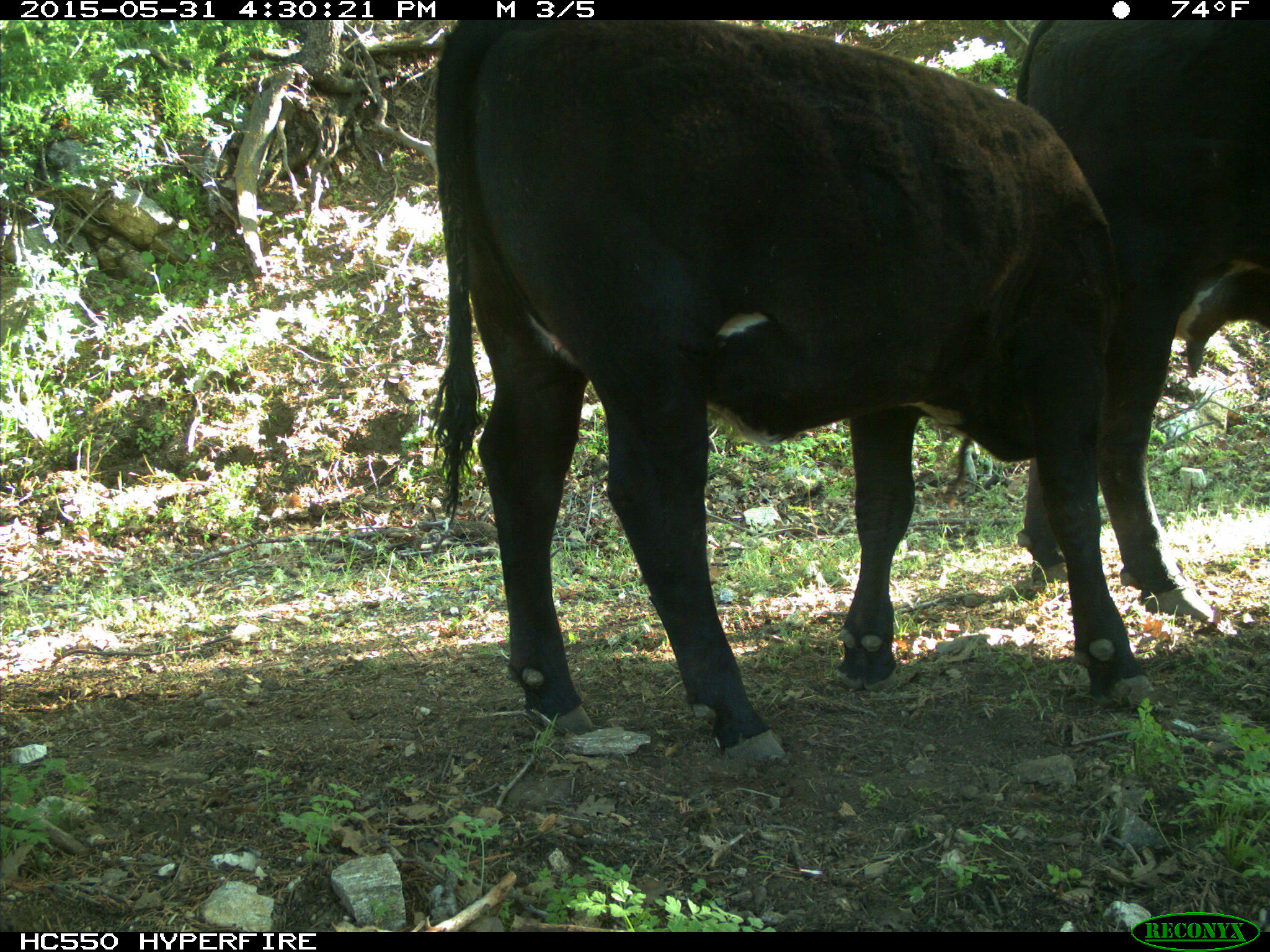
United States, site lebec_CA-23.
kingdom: Animalia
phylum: Chordata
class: Mammalia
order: Artiodactyla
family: Bovidae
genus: Bos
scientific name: Bos taurus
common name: domestic cow